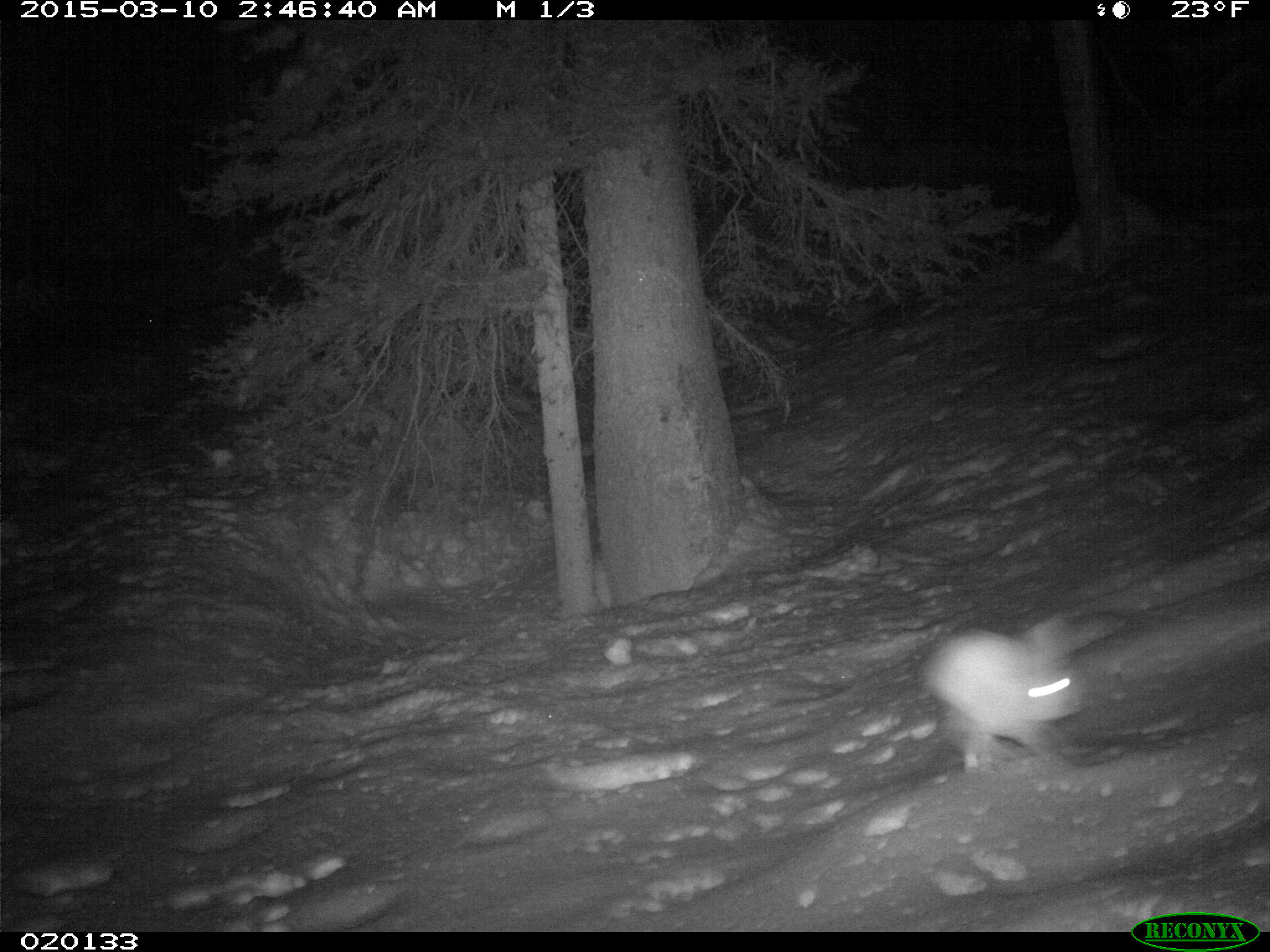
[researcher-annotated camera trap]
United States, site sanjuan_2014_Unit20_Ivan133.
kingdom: Animalia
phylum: Chordata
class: Mammalia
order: Lagomorpha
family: Leporidae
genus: Lepus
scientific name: Lepus americanus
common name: snowshoe hare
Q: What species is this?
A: Lepus americanus (snowshoe hare).